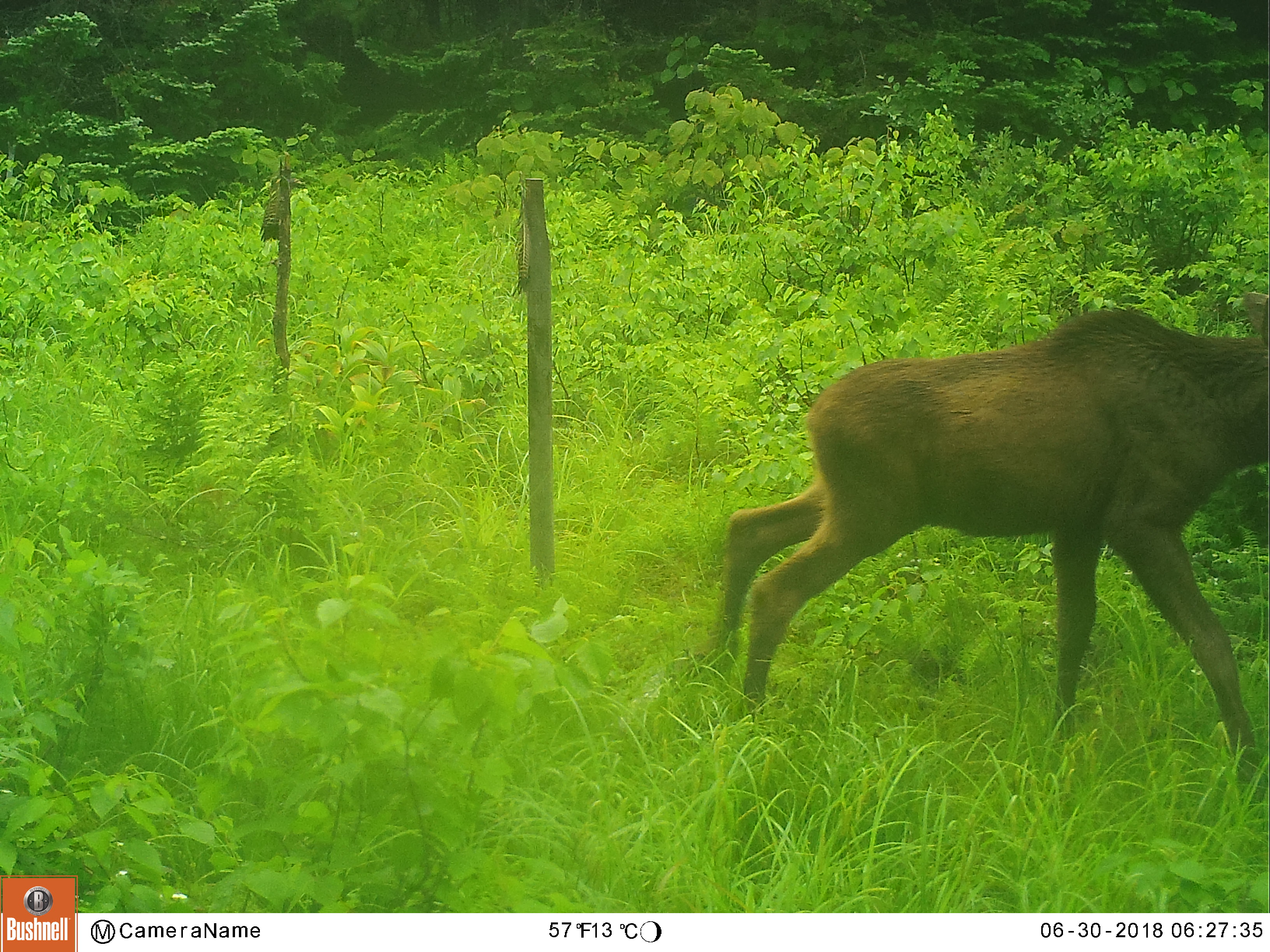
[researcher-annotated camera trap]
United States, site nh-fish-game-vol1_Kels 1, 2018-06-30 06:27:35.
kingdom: Animalia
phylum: Chordata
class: Mammalia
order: Artiodactyla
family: Cervidae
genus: Alces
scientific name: Alces alces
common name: moose